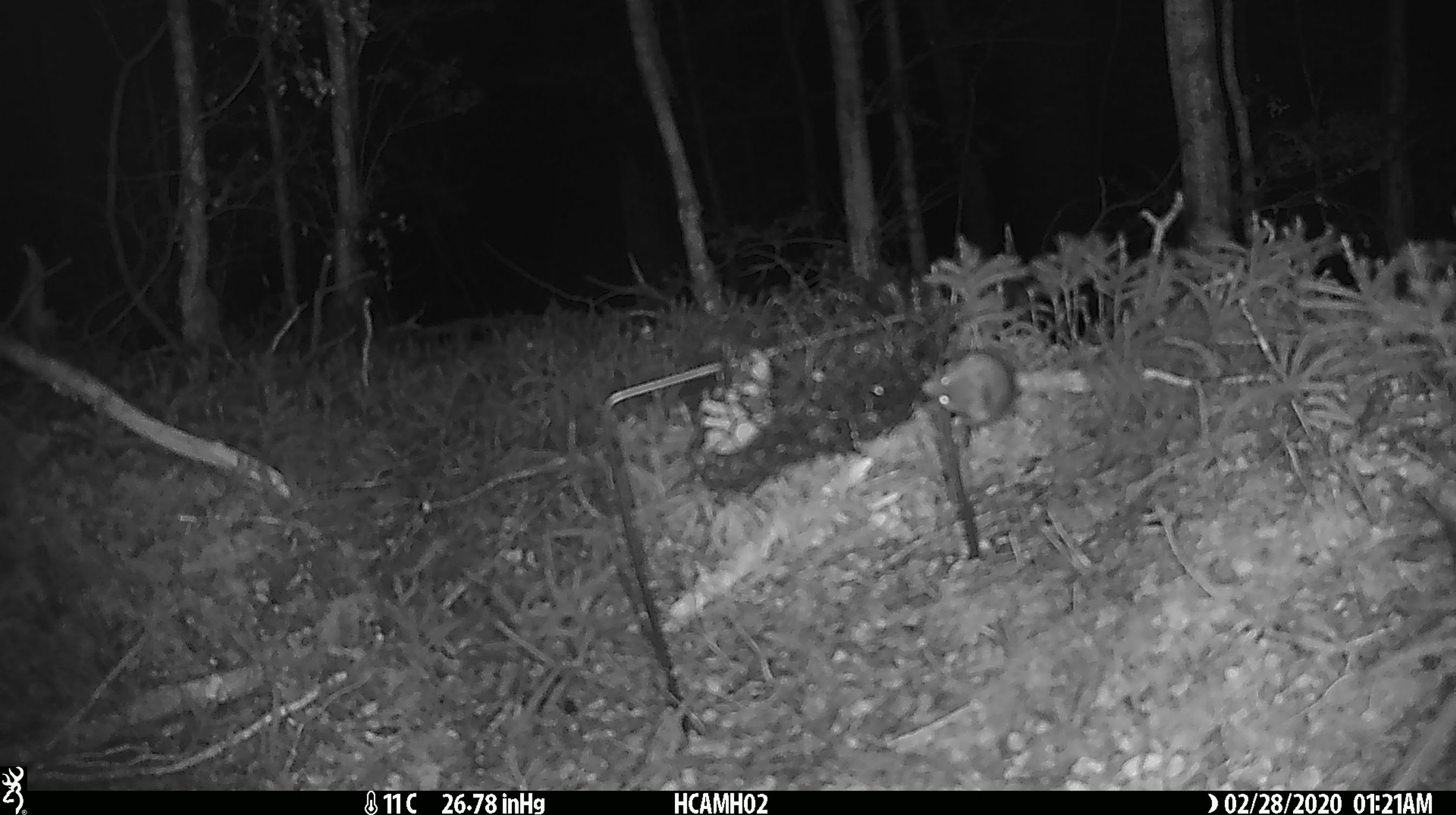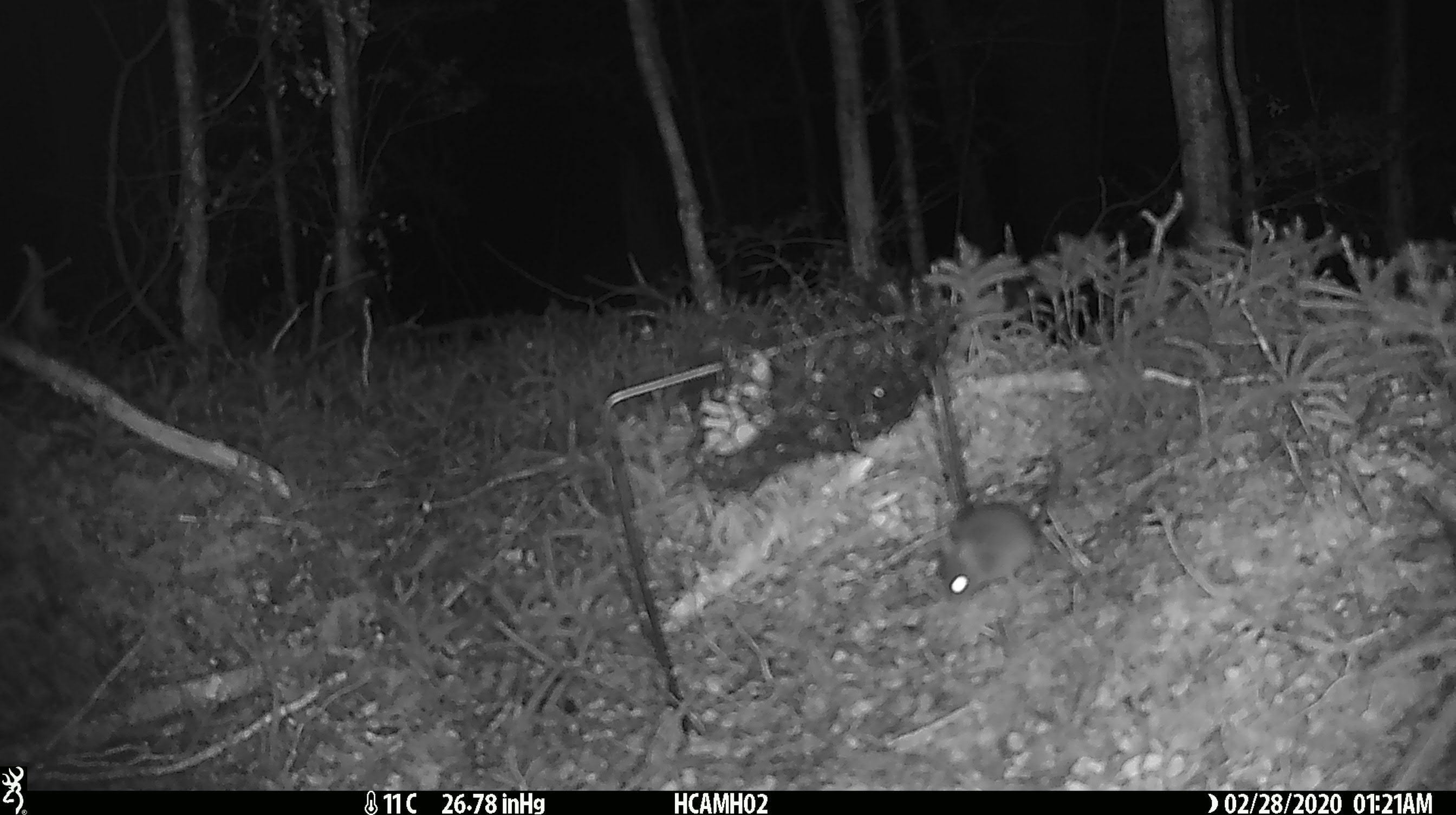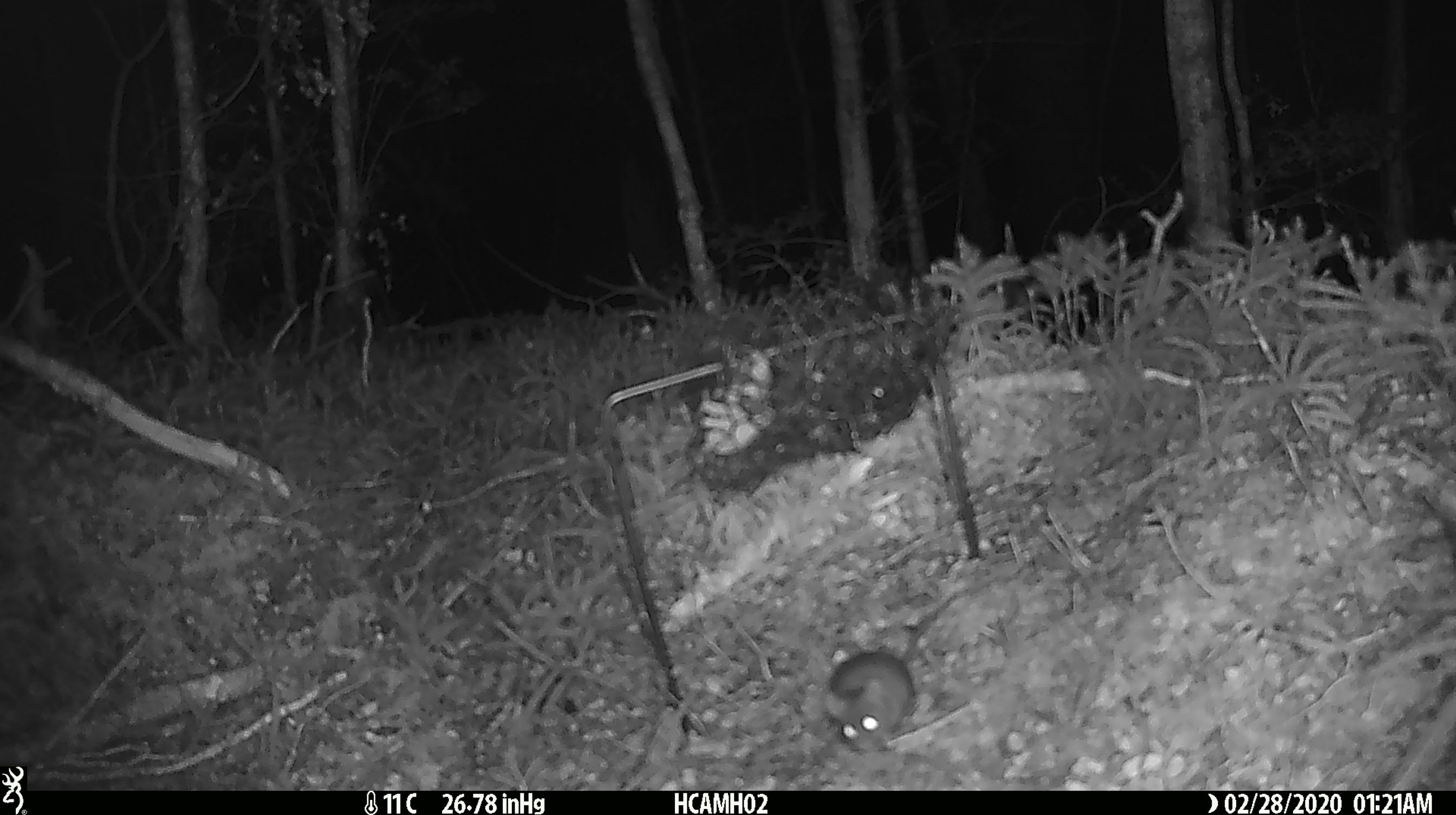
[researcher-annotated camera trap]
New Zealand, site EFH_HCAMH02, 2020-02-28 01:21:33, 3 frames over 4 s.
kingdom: Animalia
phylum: Chordata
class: Mammalia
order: Rodentia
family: Muridae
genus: Mus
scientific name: Mus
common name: mouse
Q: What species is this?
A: Mouse (Mus).